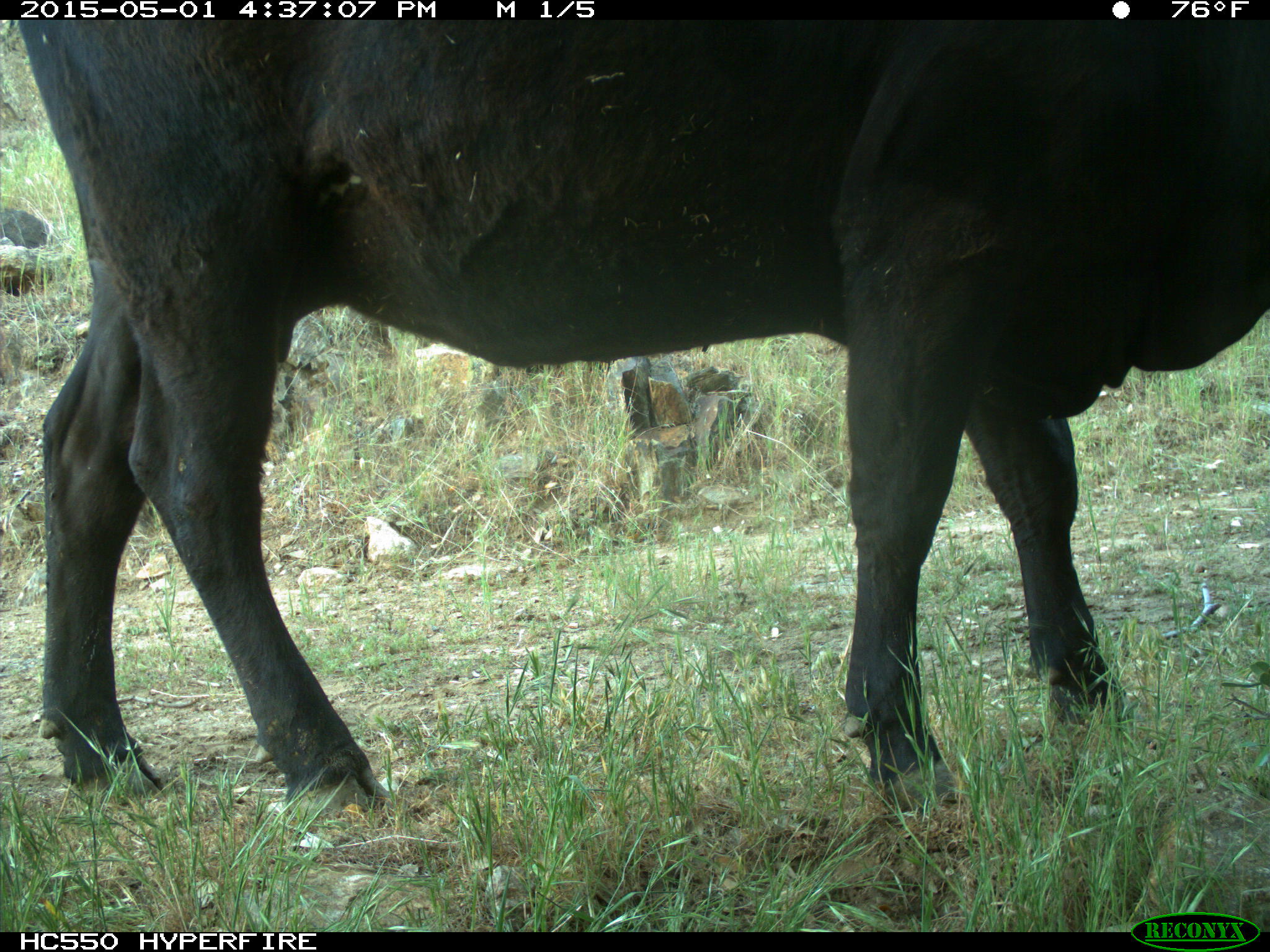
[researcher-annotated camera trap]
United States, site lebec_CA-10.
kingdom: Animalia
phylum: Chordata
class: Mammalia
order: Artiodactyla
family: Bovidae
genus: Bos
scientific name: Bos taurus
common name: domestic cow